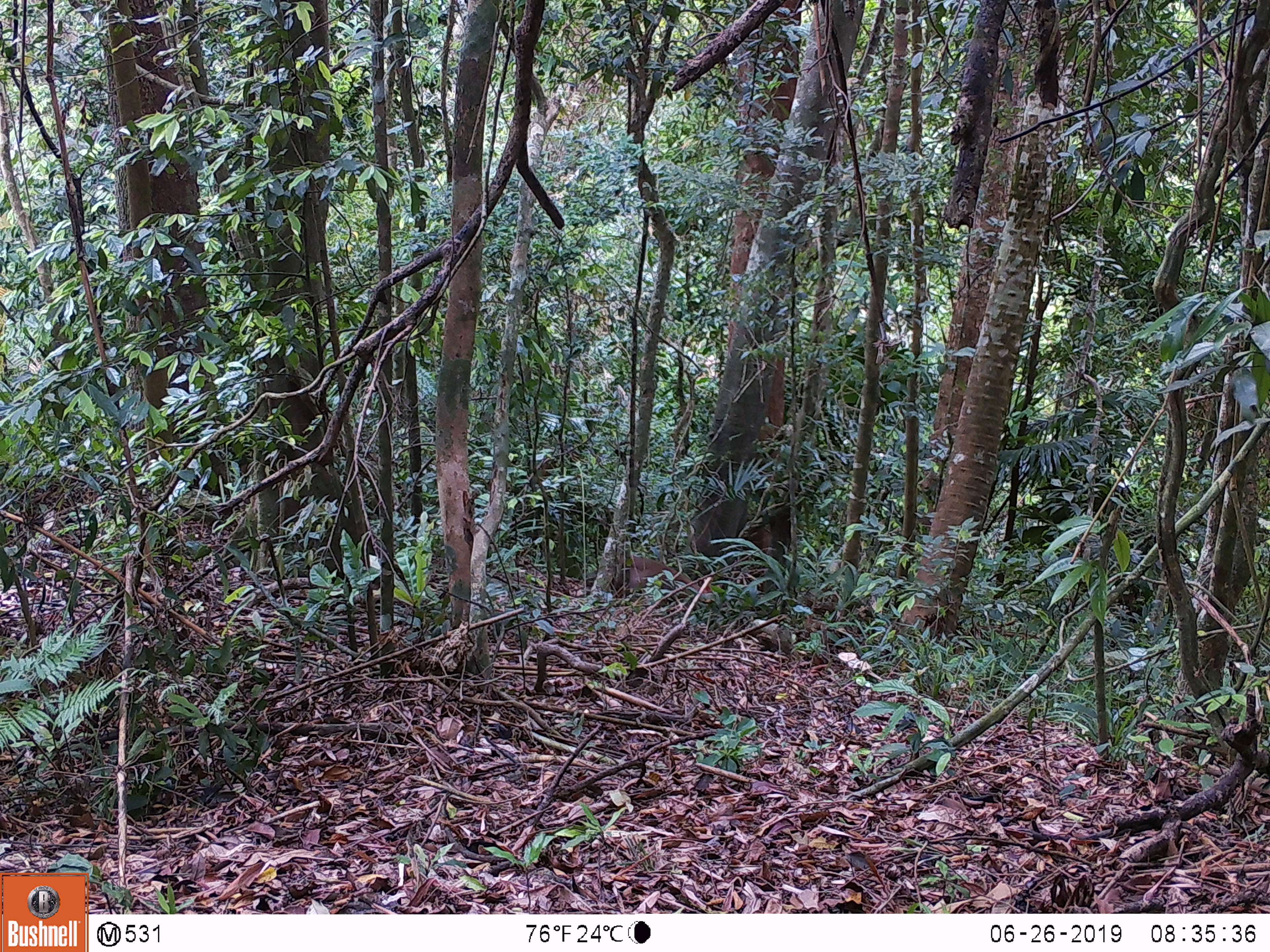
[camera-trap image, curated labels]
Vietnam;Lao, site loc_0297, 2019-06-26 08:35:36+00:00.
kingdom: Animalia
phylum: Chordata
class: Mammalia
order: Artiodactyla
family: Cervidae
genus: Muntiacus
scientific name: Muntiacus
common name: muntjacs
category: unidentified muntjac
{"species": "unidentified muntjac (muntjacs) (Muntiacus)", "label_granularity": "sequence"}